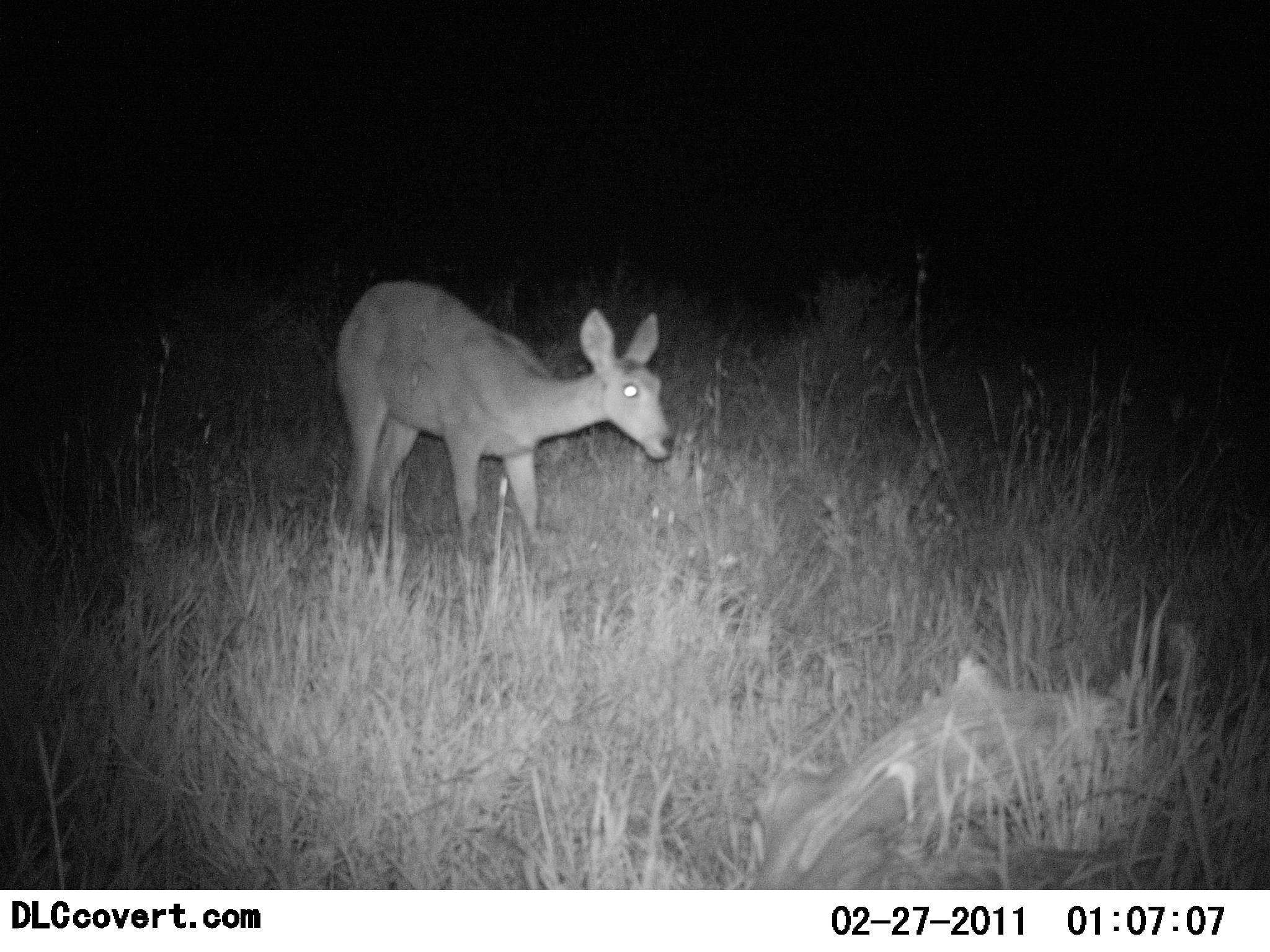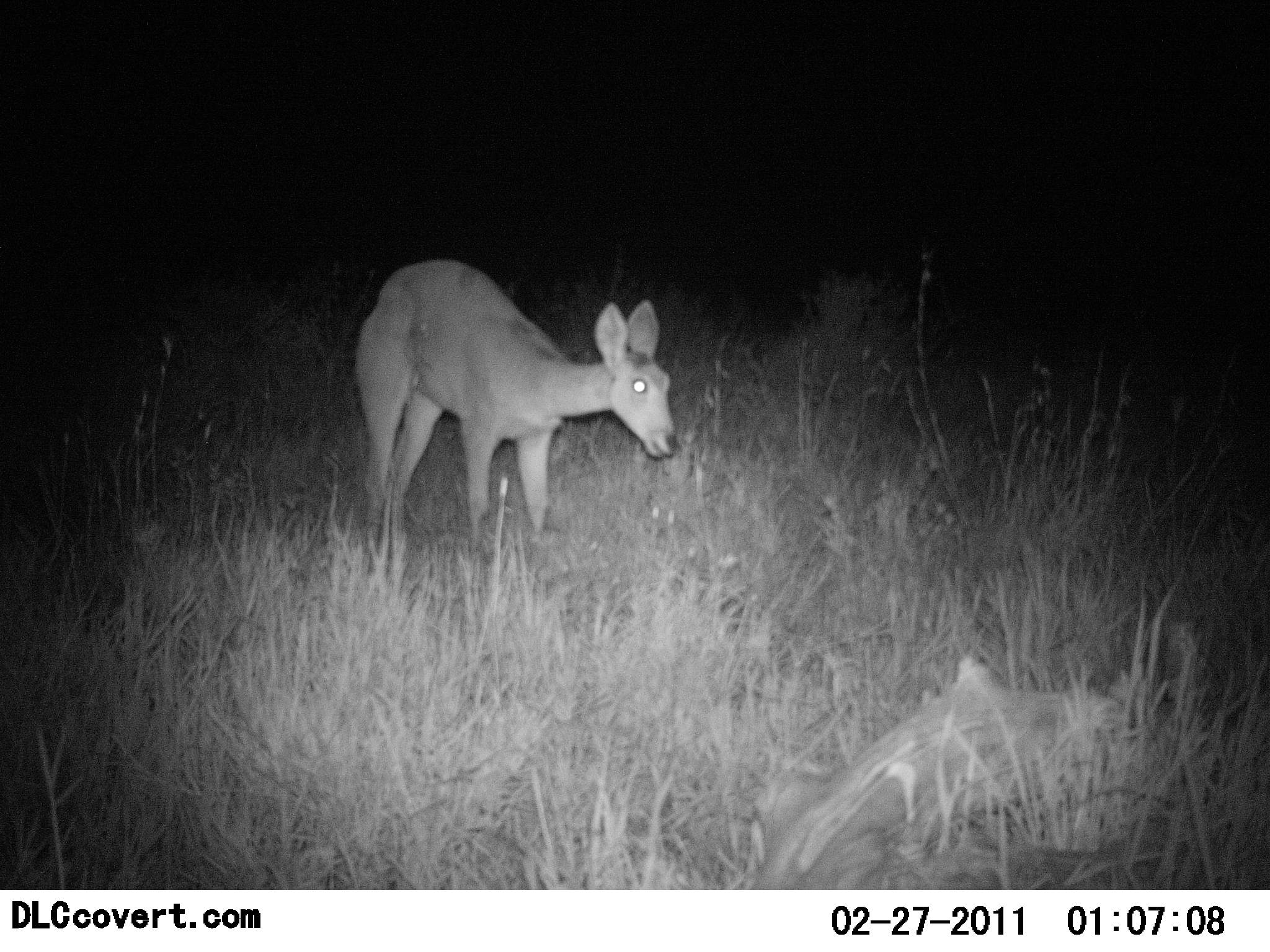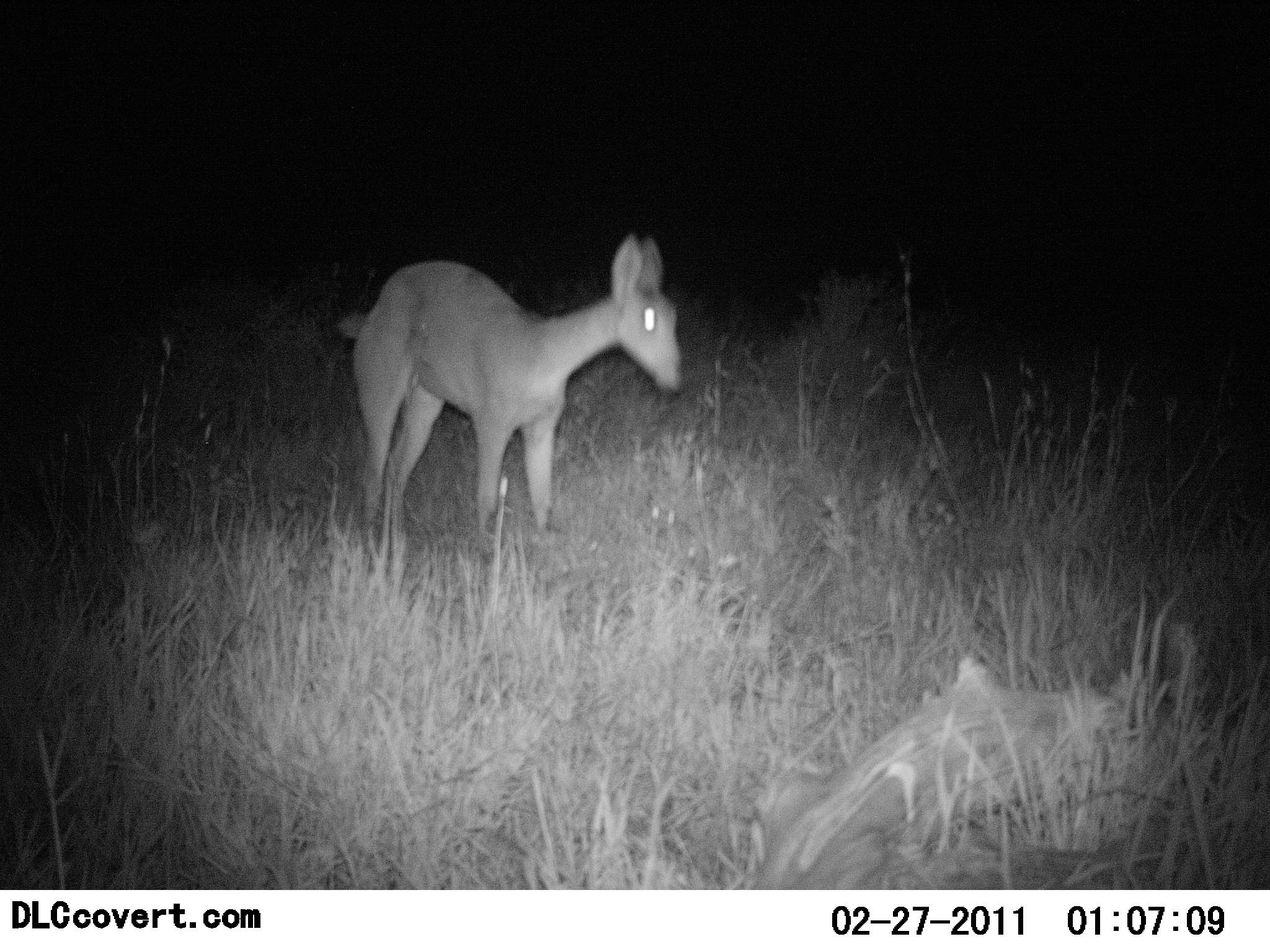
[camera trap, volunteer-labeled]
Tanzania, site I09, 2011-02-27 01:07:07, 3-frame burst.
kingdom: Animalia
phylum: Chordata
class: Mammalia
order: Artiodactyla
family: Bovidae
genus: Redunca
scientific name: Redunca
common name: reedbuck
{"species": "reedbuck (Redunca)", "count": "1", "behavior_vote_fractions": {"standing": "100%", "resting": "0%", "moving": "0%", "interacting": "0%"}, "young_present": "0%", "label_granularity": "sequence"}